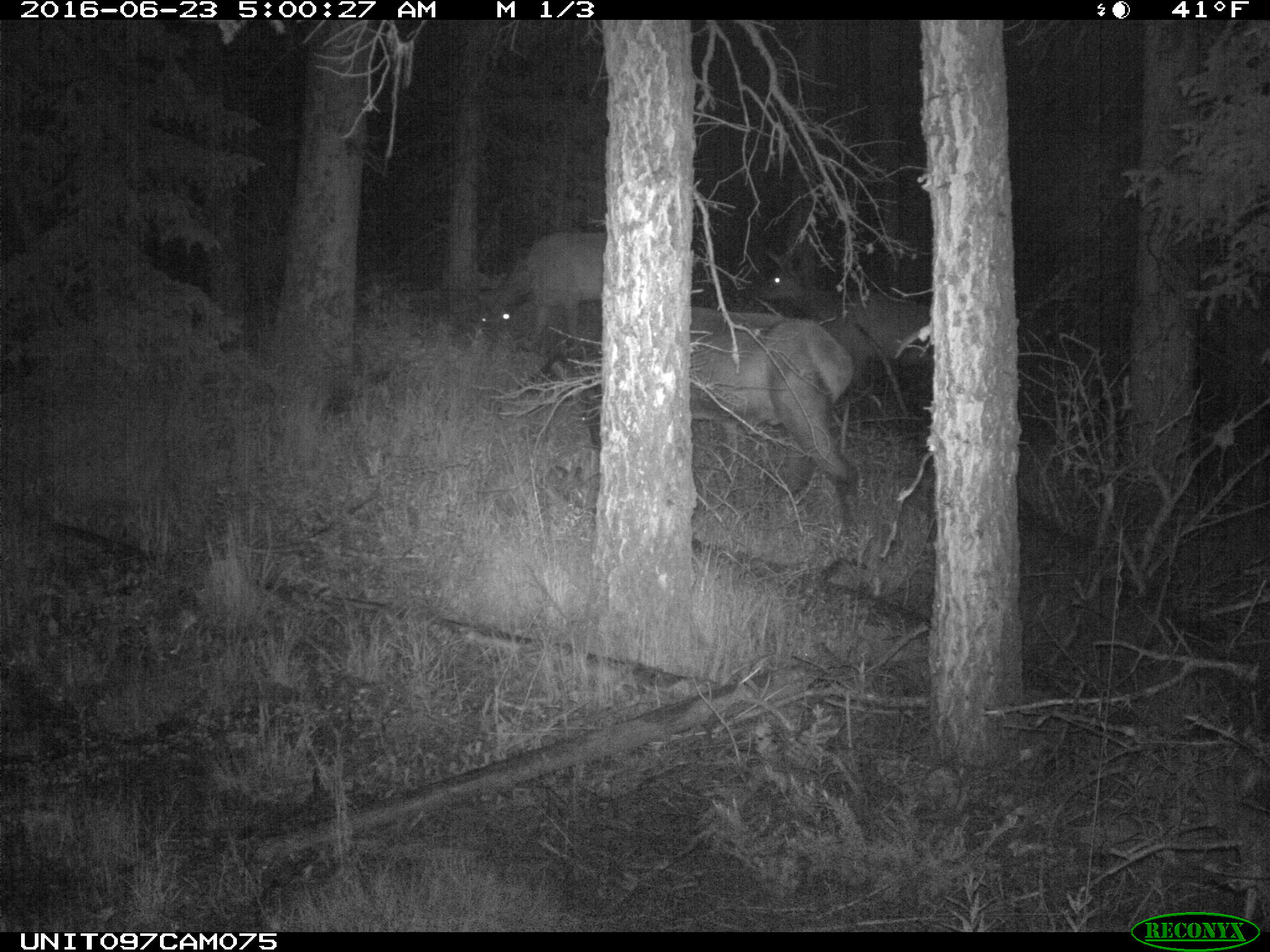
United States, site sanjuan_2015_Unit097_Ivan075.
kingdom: Animalia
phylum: Chordata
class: Mammalia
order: Artiodactyla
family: Cervidae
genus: Cervus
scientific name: Cervus elaphus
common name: red deer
Cervus elaphus (red deer).